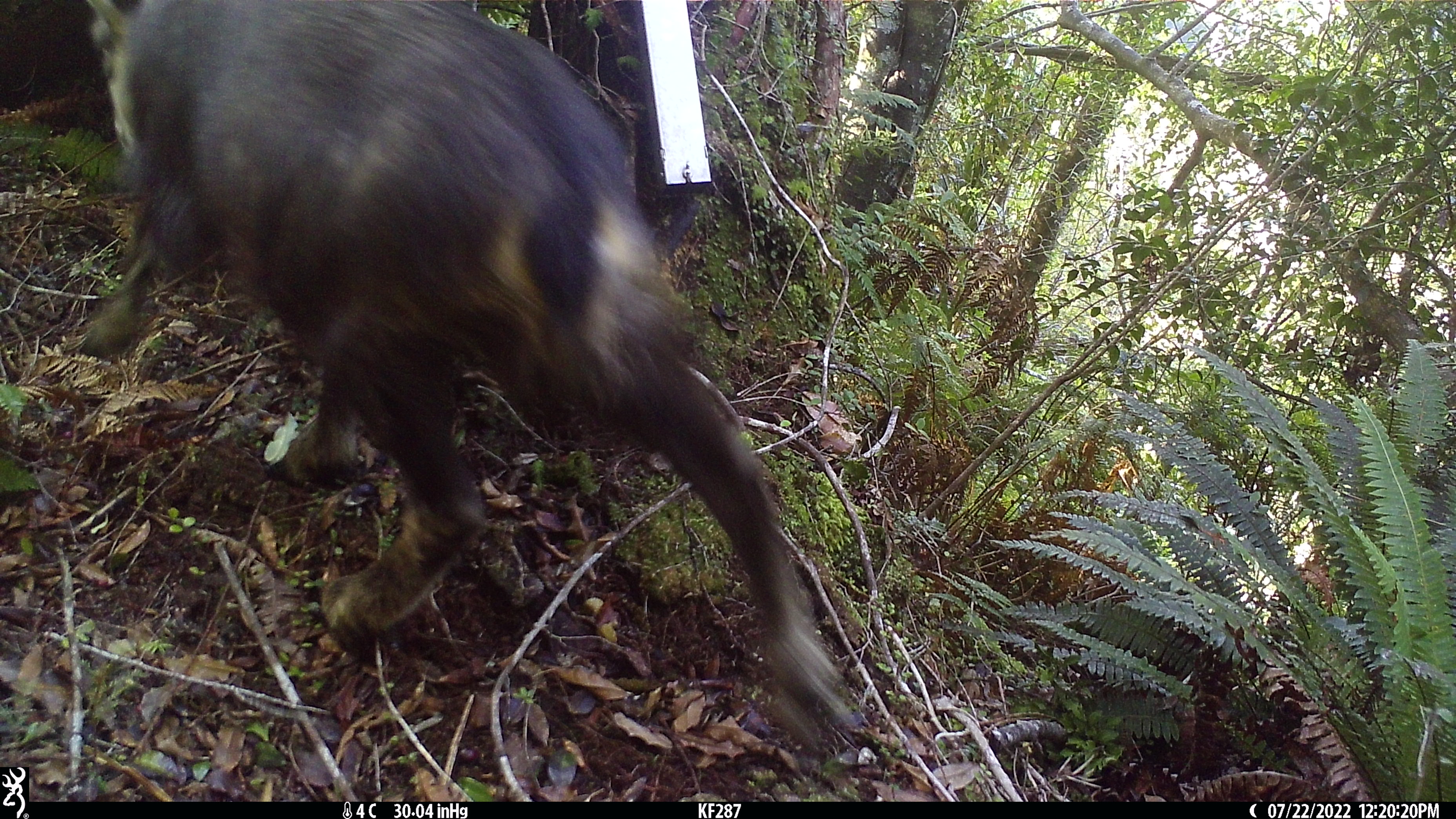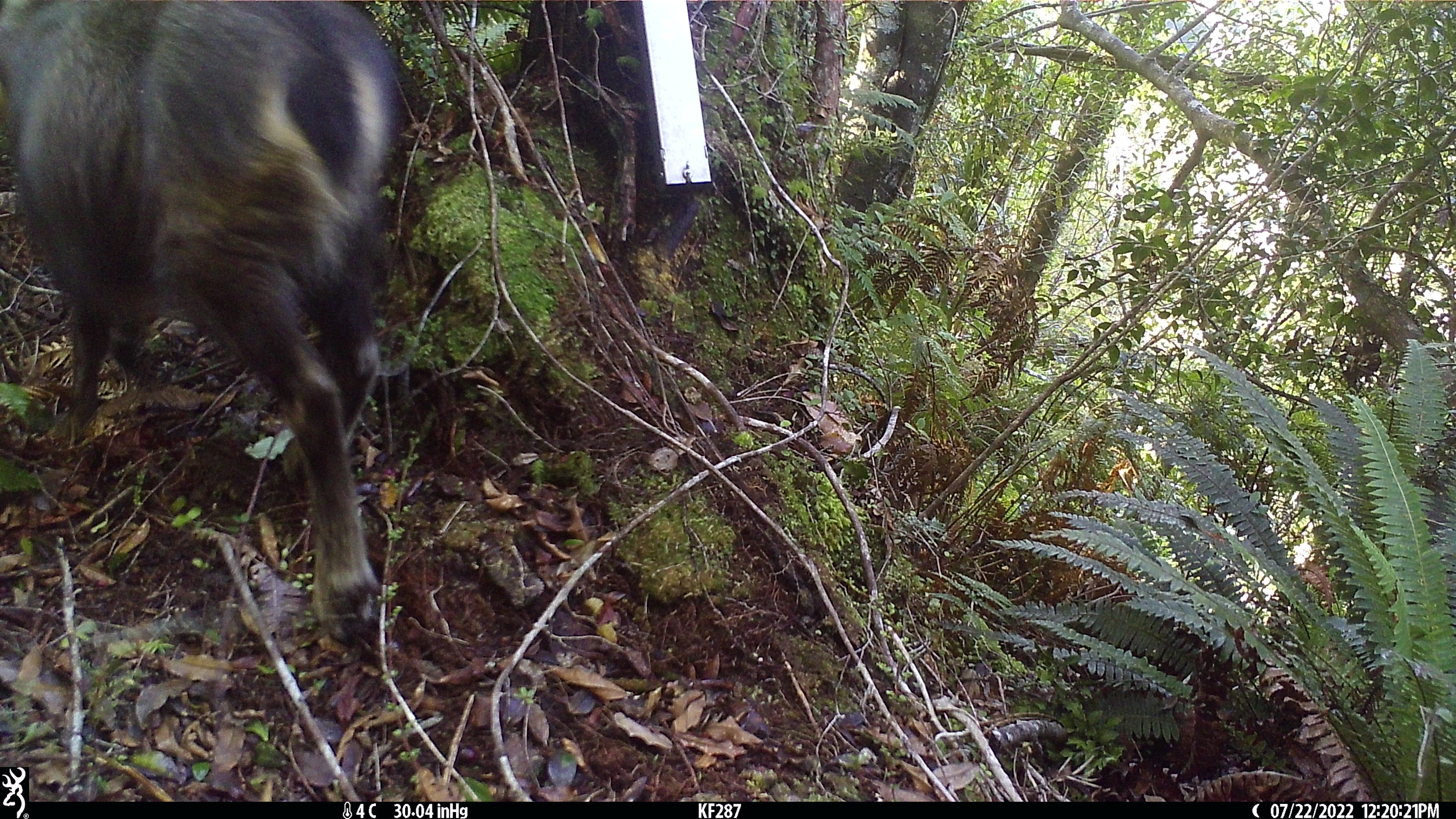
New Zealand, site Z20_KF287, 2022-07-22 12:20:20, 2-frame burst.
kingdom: Animalia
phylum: Chordata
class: Mammalia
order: Artiodactyla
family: Bovidae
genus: Rupicapra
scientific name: Rupicapra rupicapra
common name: alpine chamois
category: chamois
Chamois (alpine chamois) (Rupicapra rupicapra).